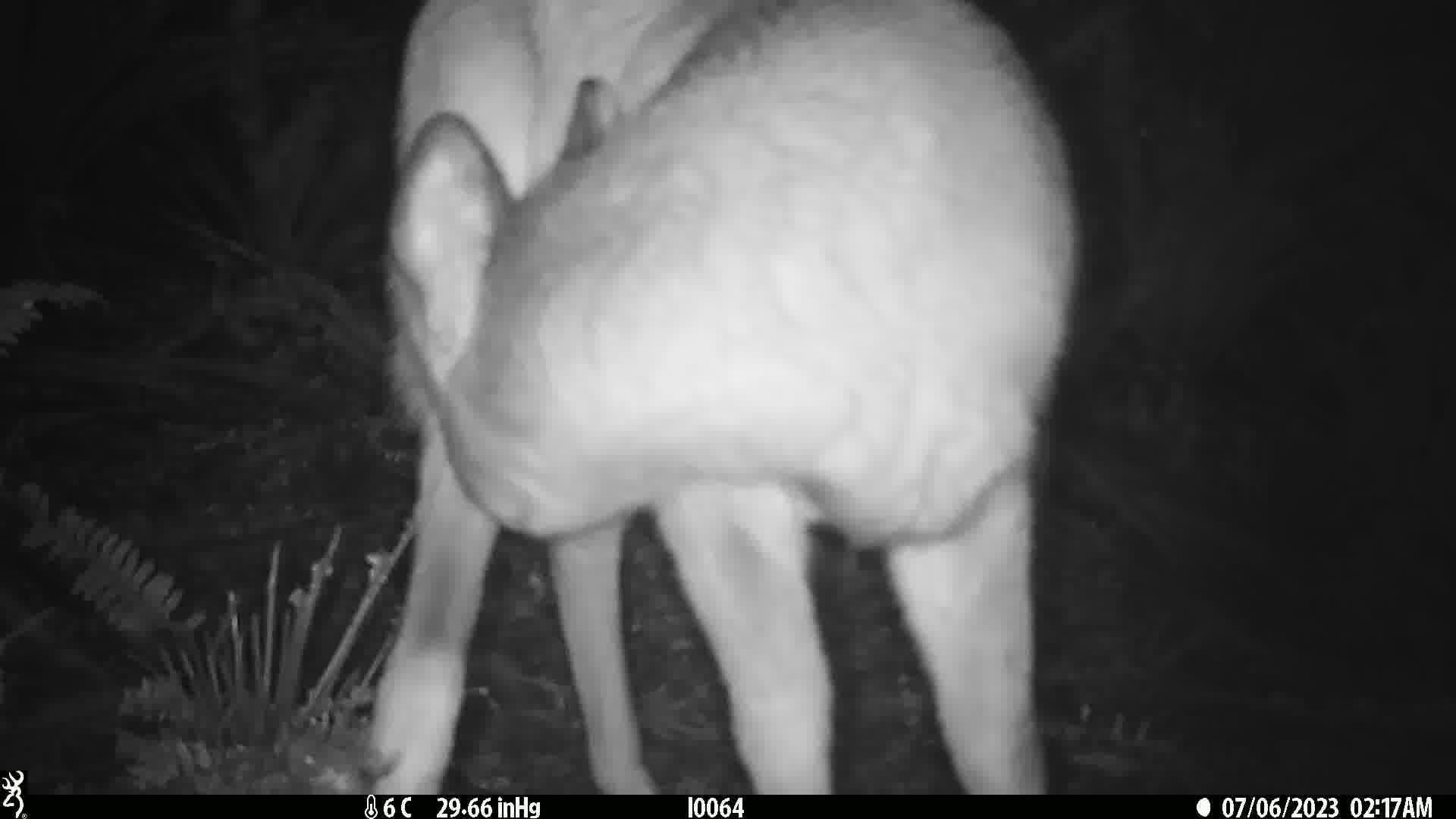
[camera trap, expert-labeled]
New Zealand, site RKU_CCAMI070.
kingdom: Animalia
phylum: Chordata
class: Mammalia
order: Artiodactyla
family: Cervidae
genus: Odocoileus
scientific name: Odocoileus virginianus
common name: white-tailed deer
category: white tailed deer